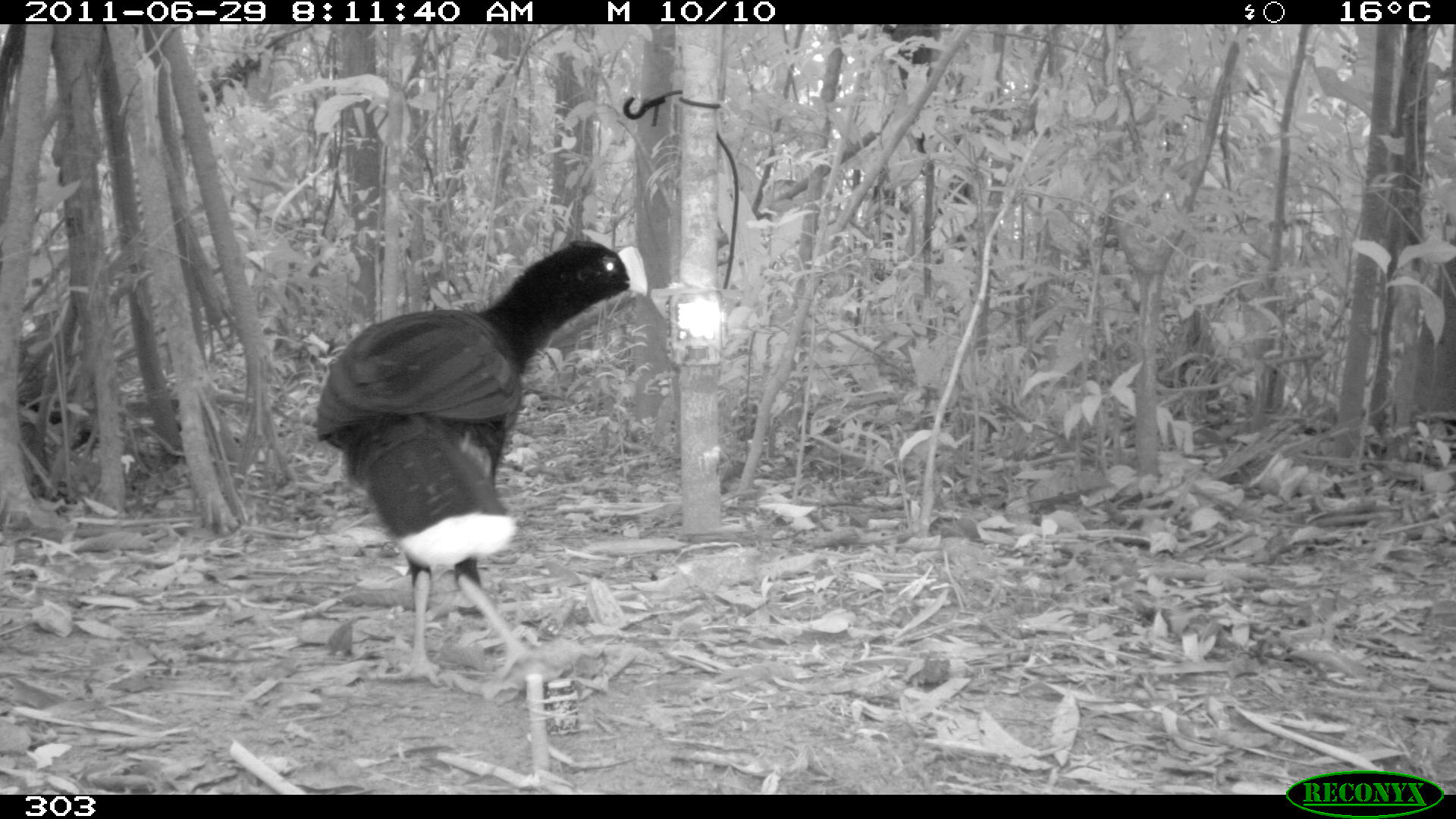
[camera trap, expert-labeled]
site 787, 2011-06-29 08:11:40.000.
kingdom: Animalia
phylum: Chordata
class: Aves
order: Galliformes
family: Cracidae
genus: Mitu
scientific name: Mitu tuberosum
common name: razor-billed curassow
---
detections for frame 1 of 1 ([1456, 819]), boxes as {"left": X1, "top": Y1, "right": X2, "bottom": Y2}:
mitu tuberosum: {"left": 313, "top": 239, "right": 649, "bottom": 794}